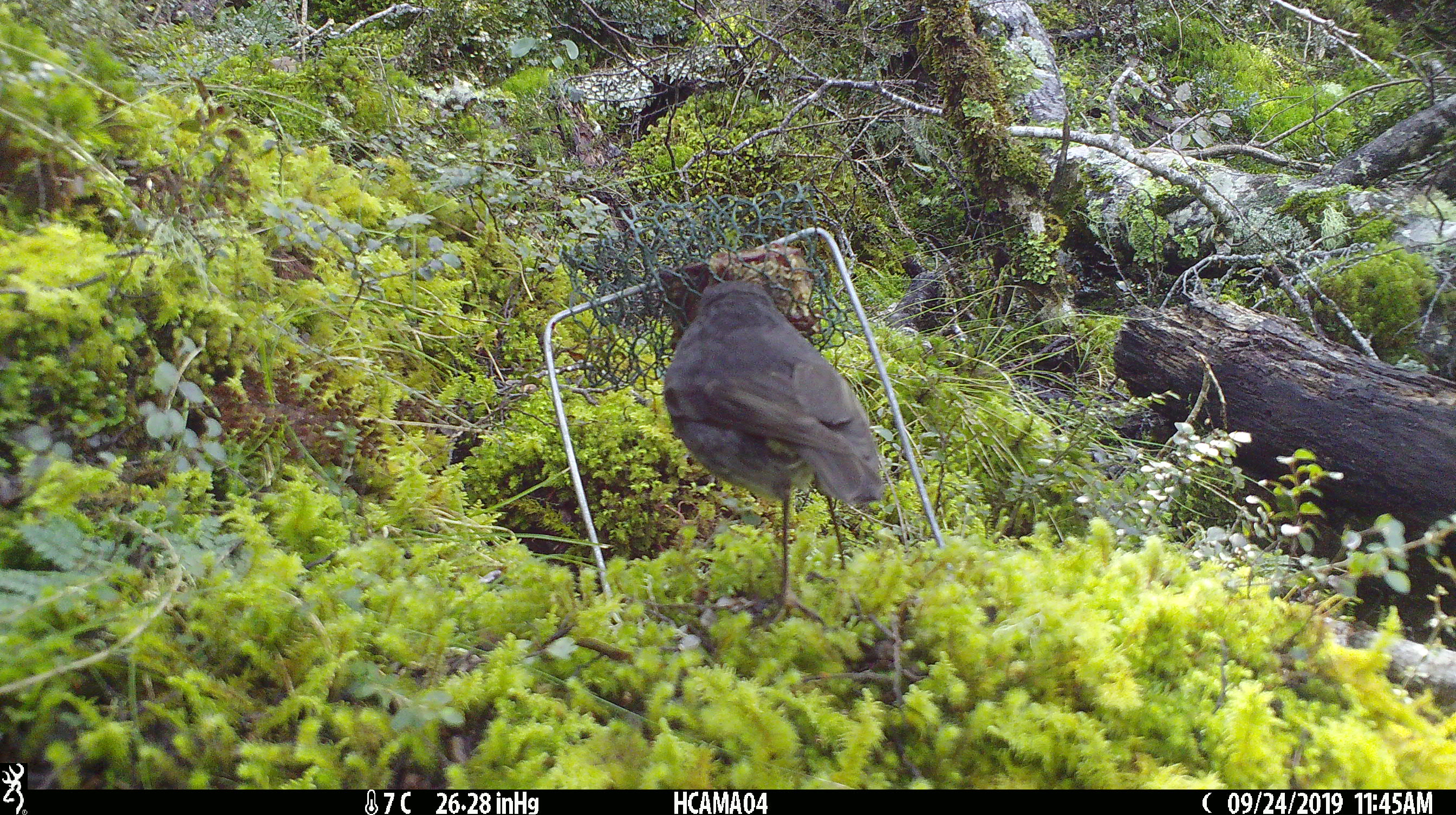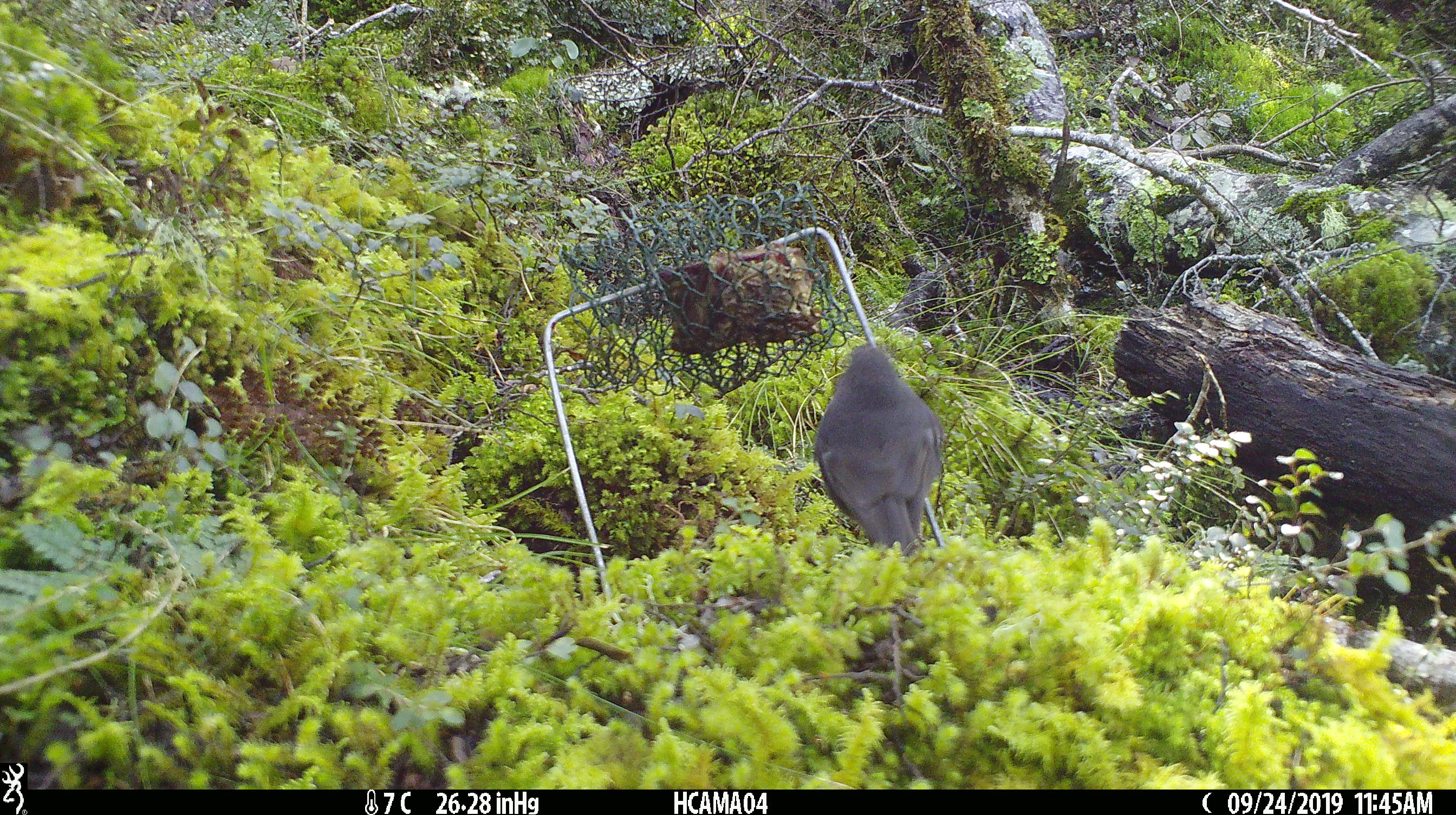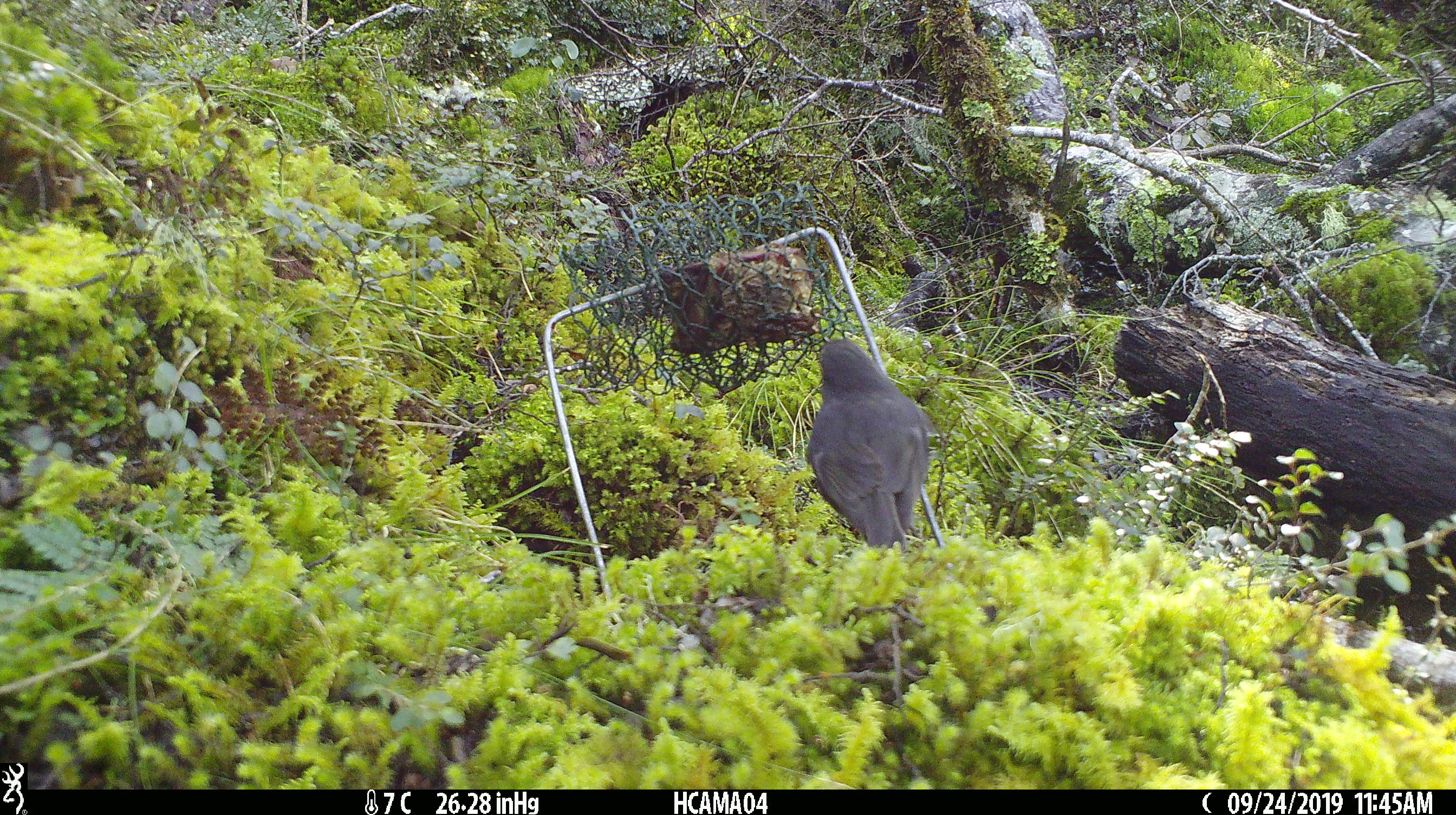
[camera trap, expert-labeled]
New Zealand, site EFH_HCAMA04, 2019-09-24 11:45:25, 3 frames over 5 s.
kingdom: Animalia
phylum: Chordata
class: Aves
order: Passeriformes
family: Petroicidae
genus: Petroica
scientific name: Petroica australis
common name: new zealand robin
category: robin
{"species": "robin (new zealand robin) (Petroica australis)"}